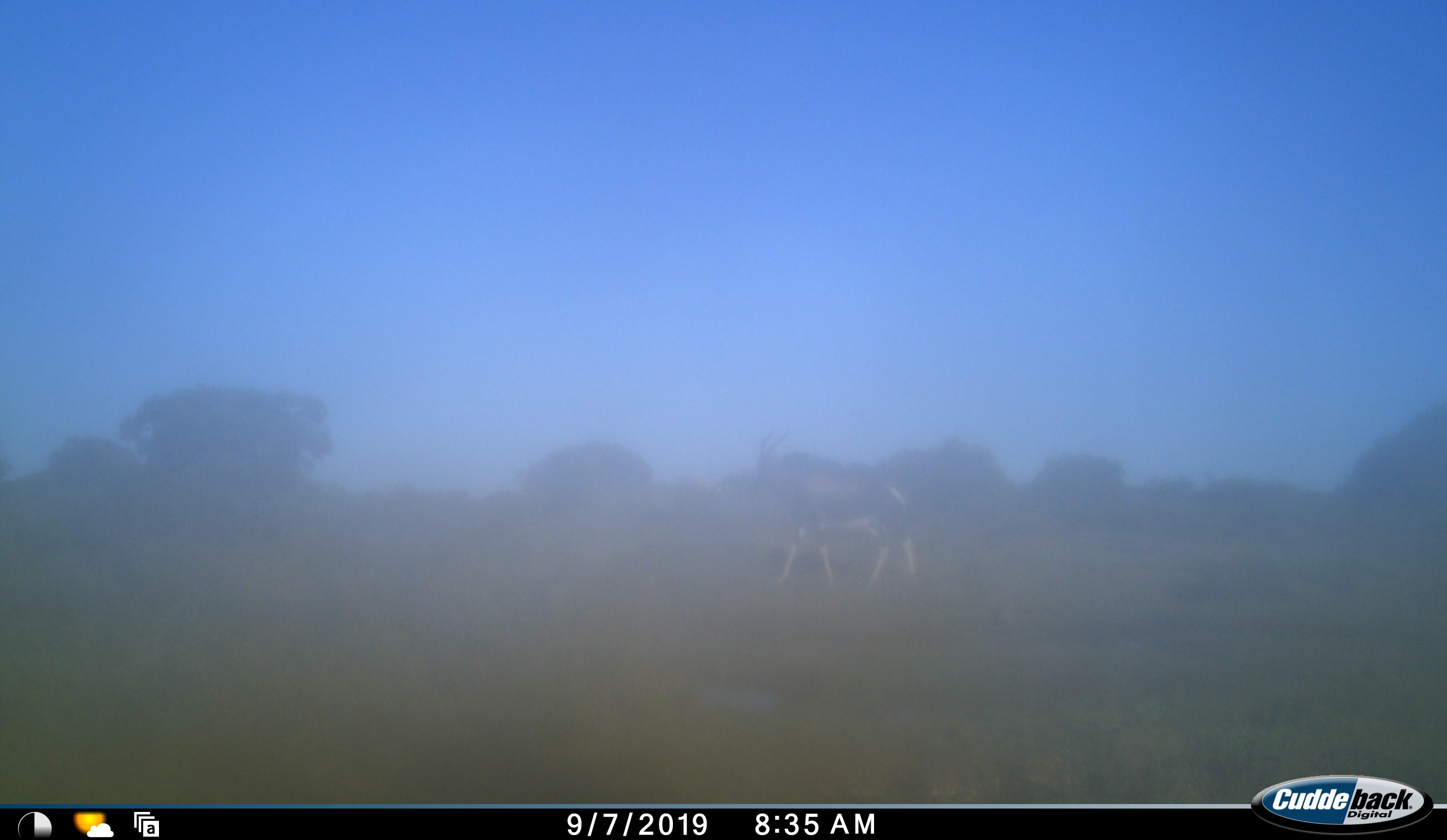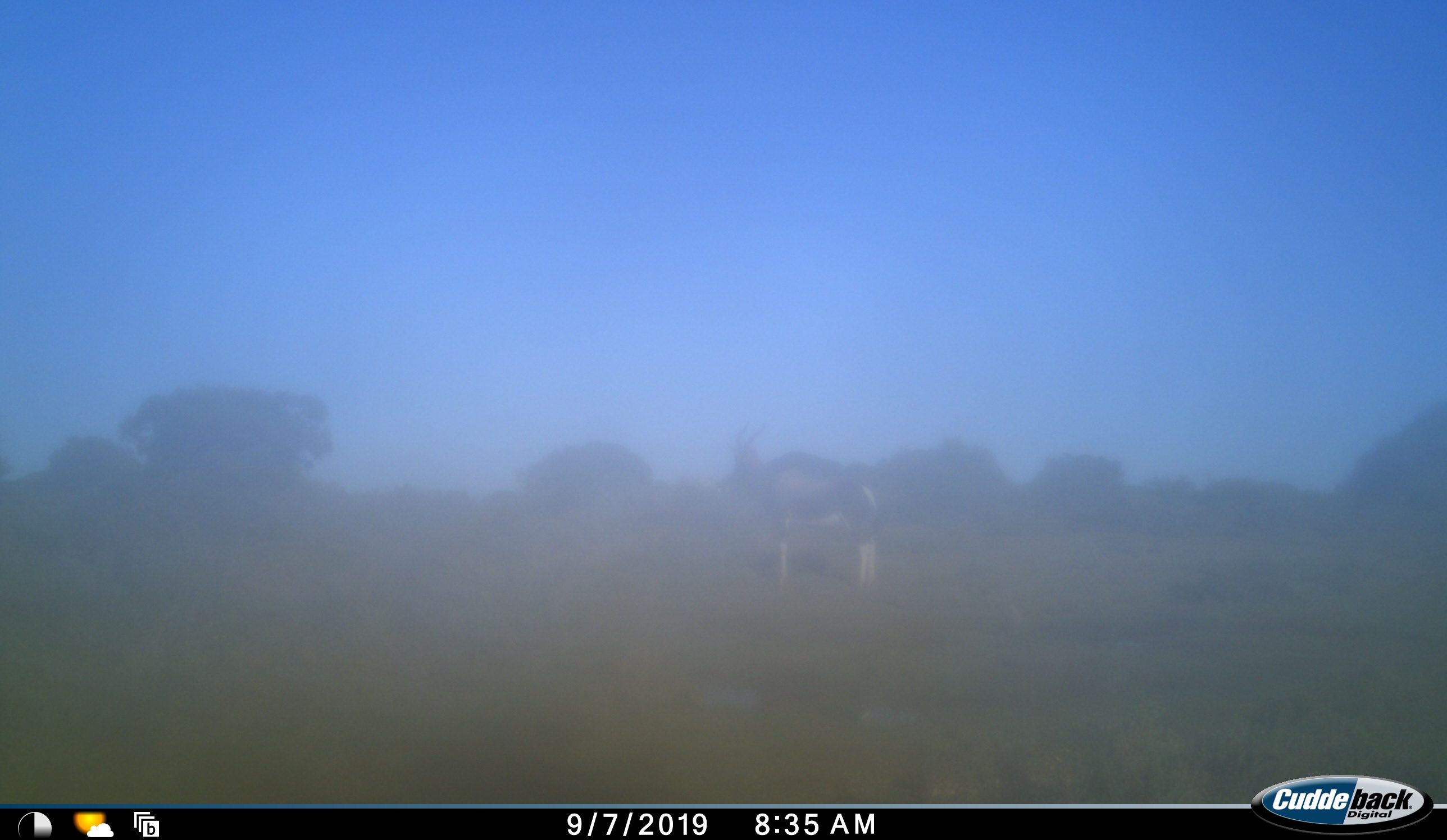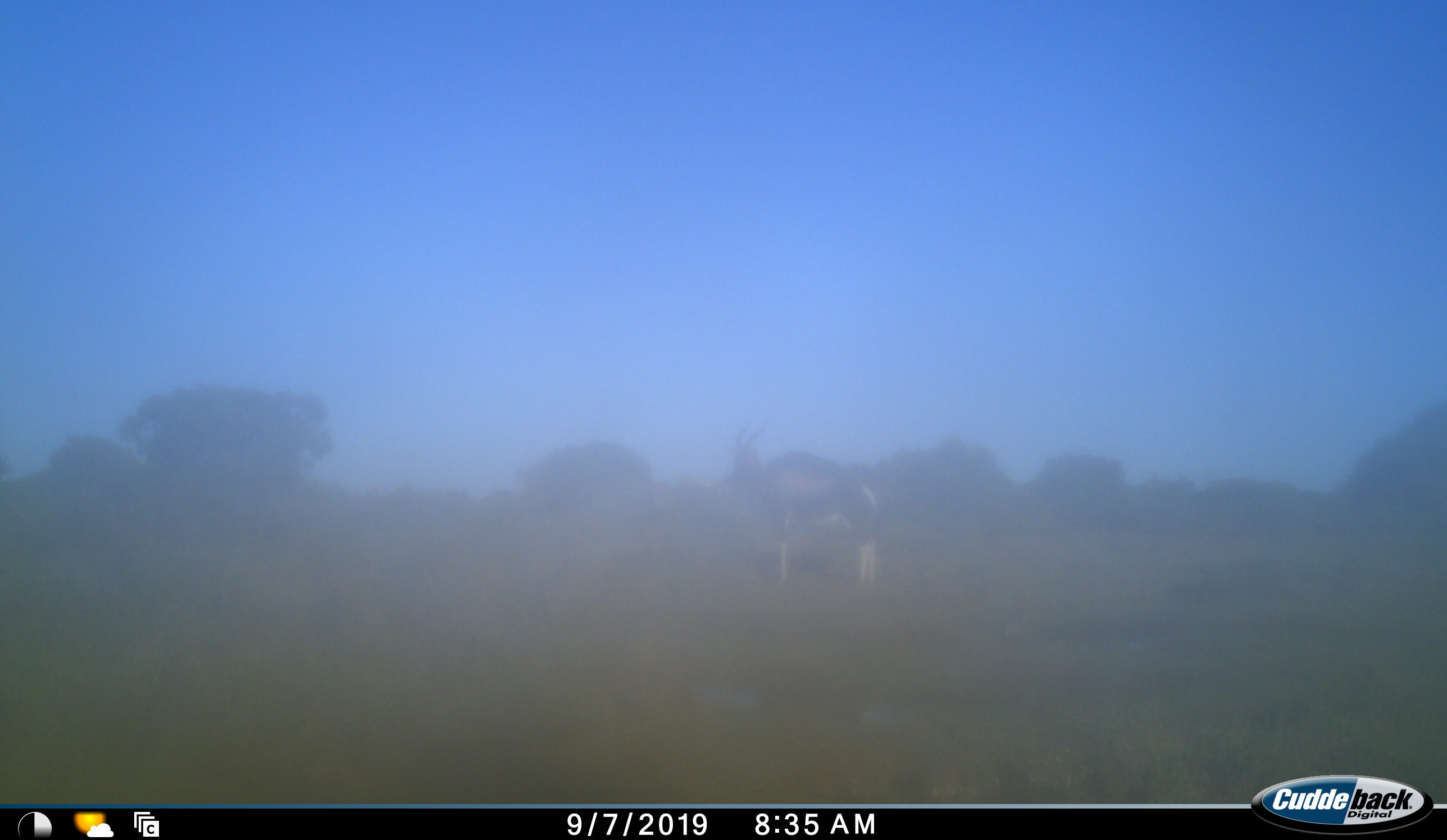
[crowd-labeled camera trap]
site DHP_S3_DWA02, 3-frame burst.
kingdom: Animalia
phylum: Chordata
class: Mammalia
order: Artiodactyla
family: Bovidae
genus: Damaliscus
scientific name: Damaliscus pygargus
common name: bontebok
Bontebok (Damaliscus pygargus), count 1. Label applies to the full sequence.